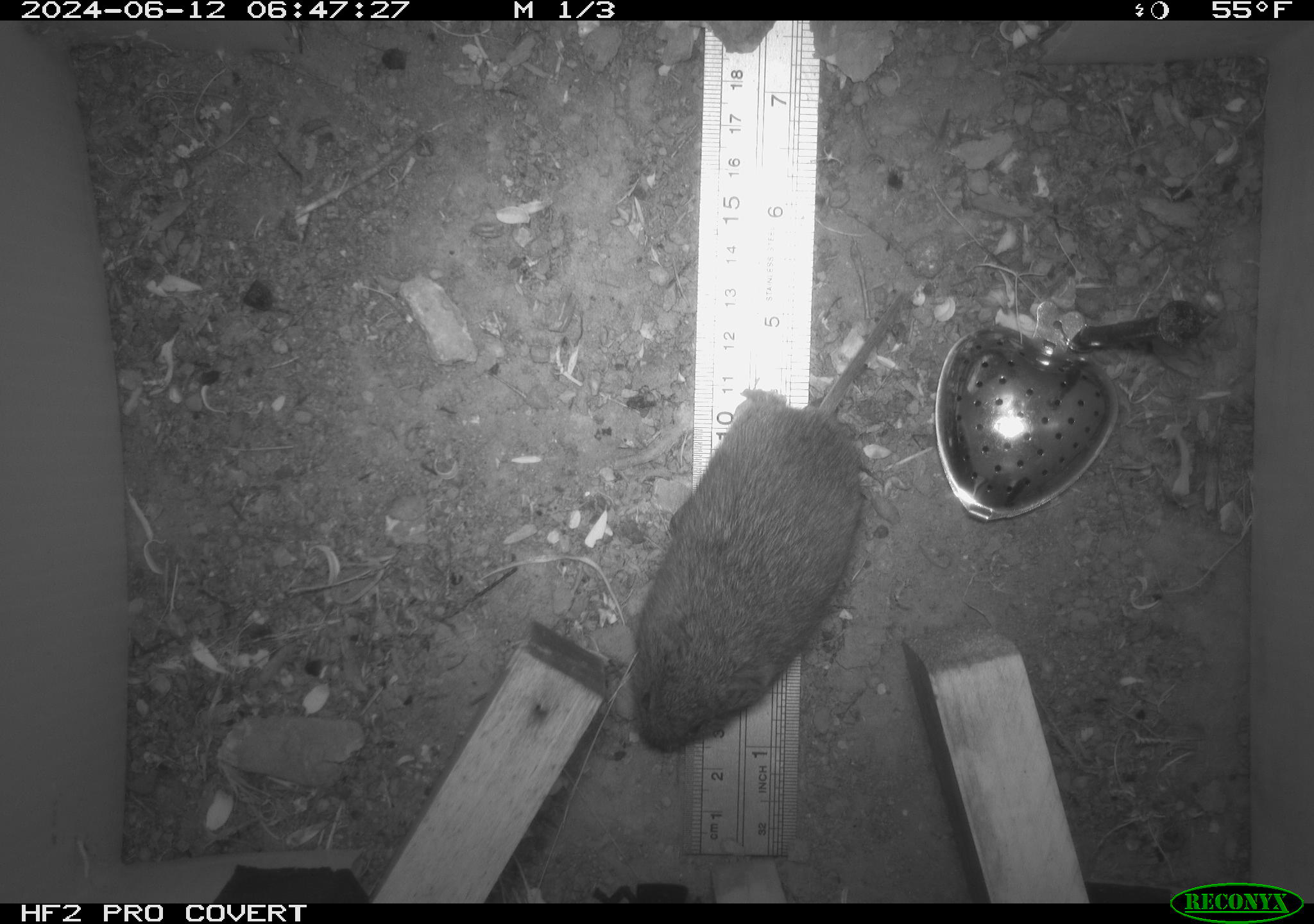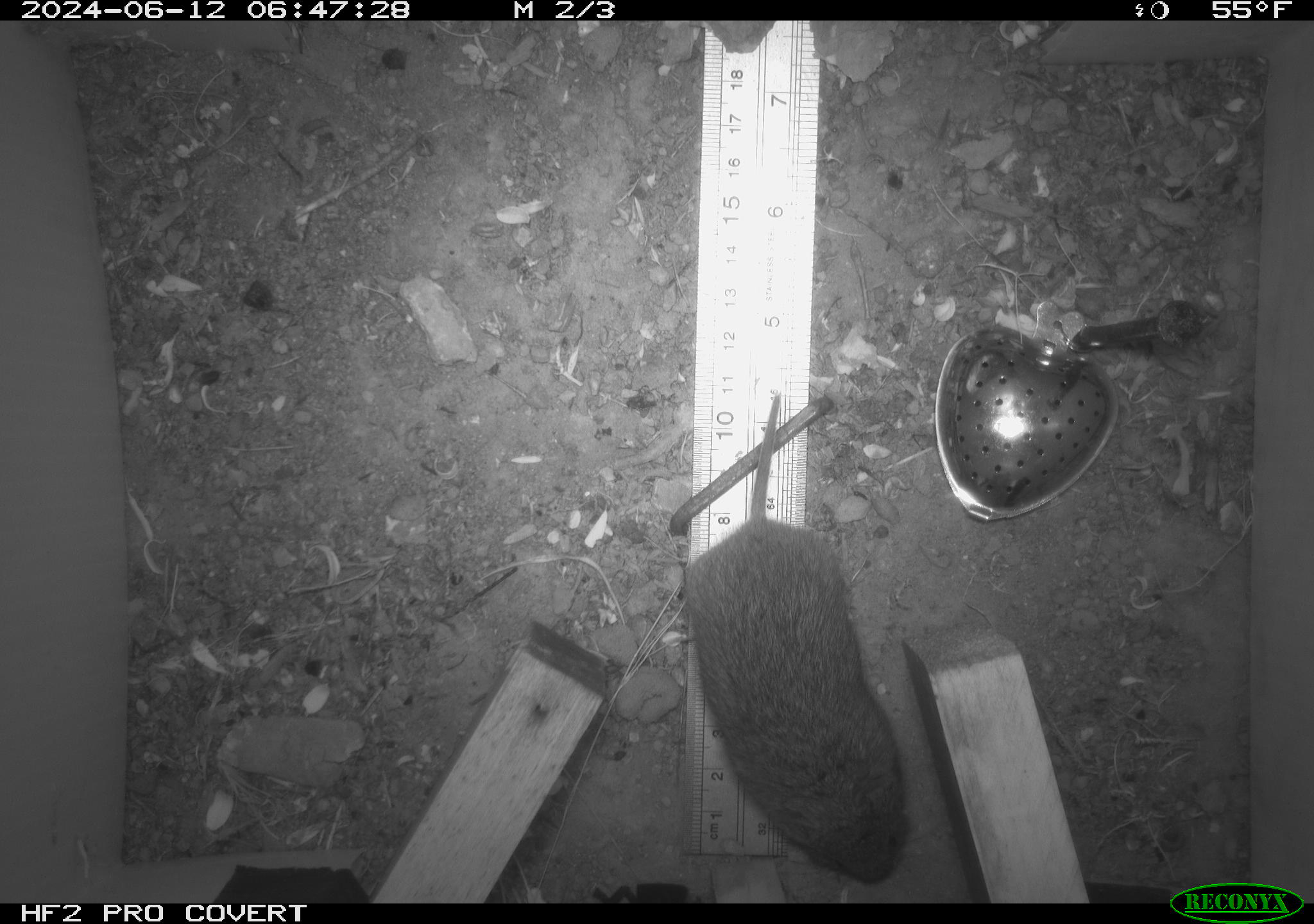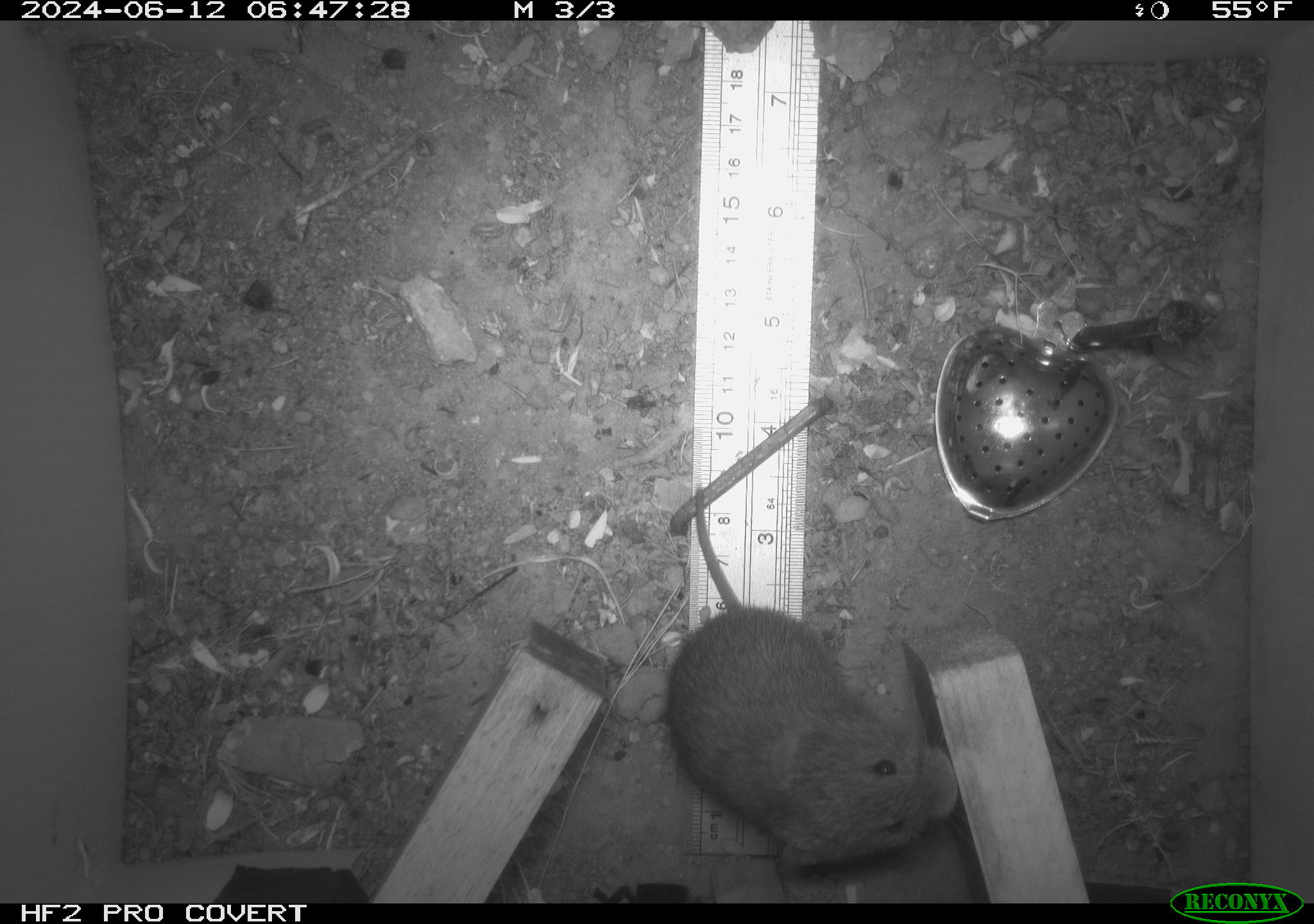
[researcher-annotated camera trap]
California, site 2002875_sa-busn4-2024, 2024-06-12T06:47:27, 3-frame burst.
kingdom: Animalia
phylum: Chordata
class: Mammalia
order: Rodentia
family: Cricetidae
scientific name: Arvicolinae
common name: voles, lemmings, and muskrats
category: arvicolinae subfamily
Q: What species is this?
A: Arvicolinae subfamily (voles, lemmings, and muskrats) (Arvicolinae).